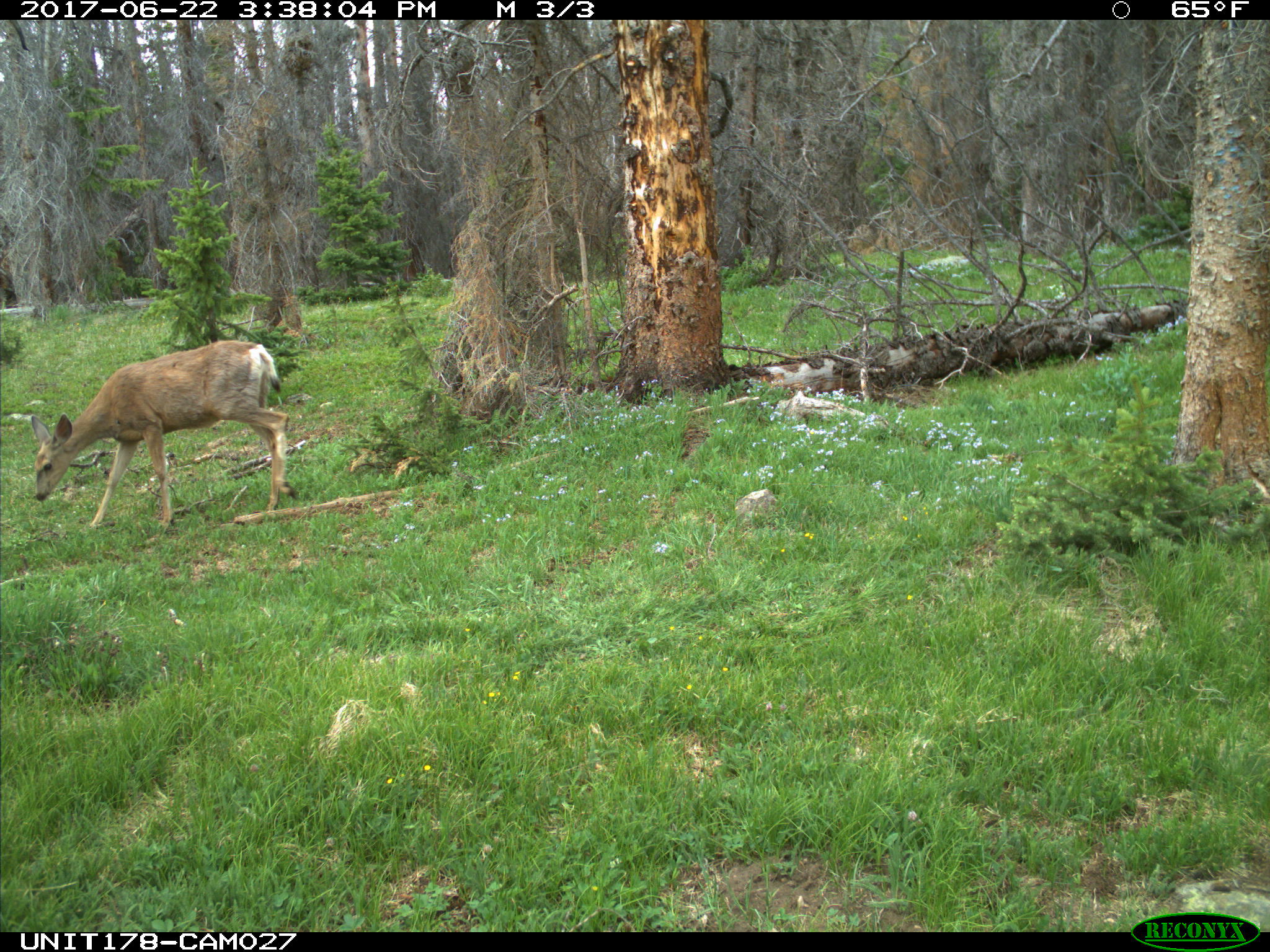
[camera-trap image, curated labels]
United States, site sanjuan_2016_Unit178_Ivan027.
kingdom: Animalia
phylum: Chordata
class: Mammalia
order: Artiodactyla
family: Cervidae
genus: Odocoileus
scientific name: Odocoileus hemionus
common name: mule deer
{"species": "Odocoileus hemionus (mule deer)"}